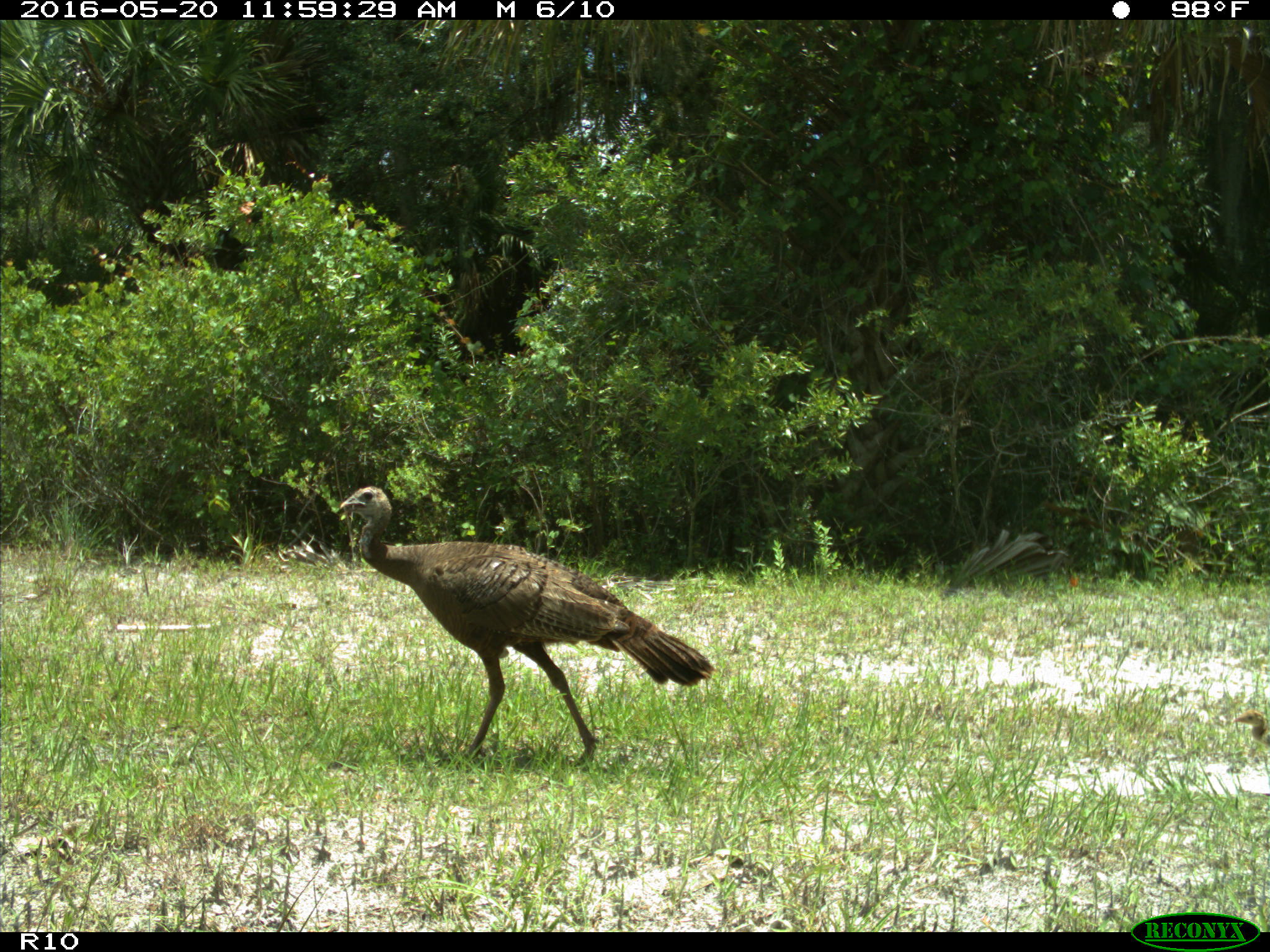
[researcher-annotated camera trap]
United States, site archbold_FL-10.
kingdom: Animalia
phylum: Chordata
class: Aves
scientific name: Aves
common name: birds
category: unidentified bird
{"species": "unidentified bird (birds) (Aves)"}